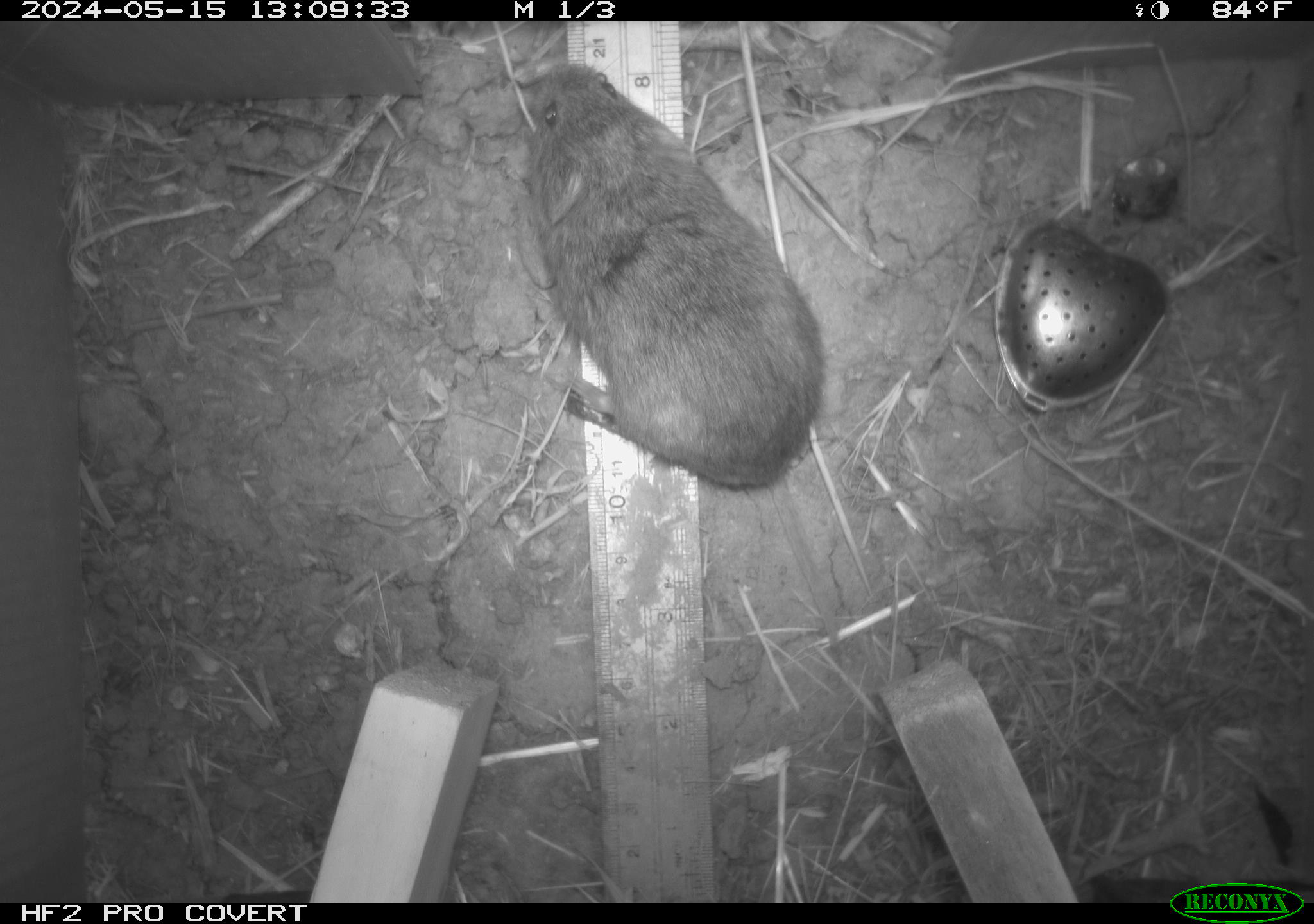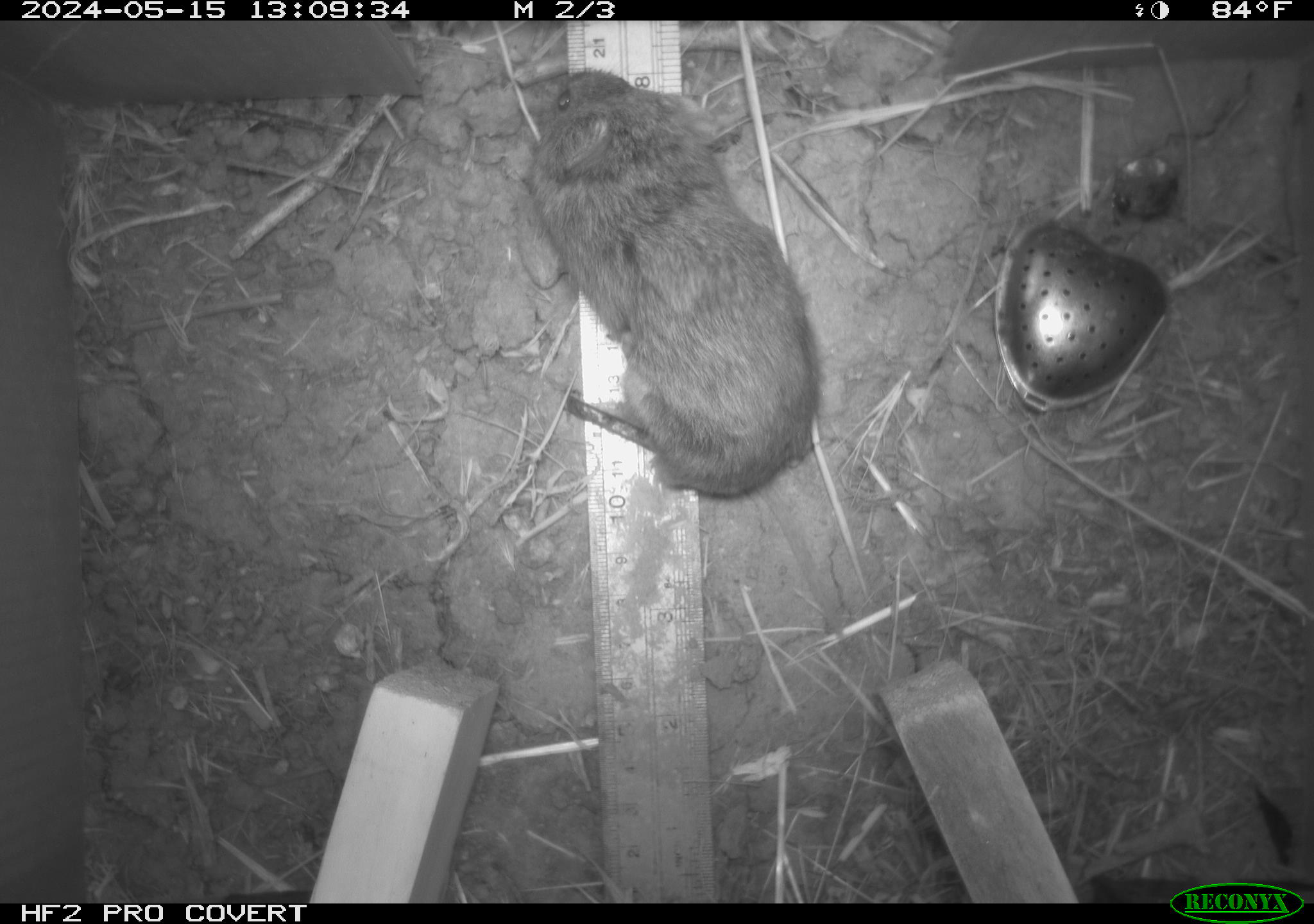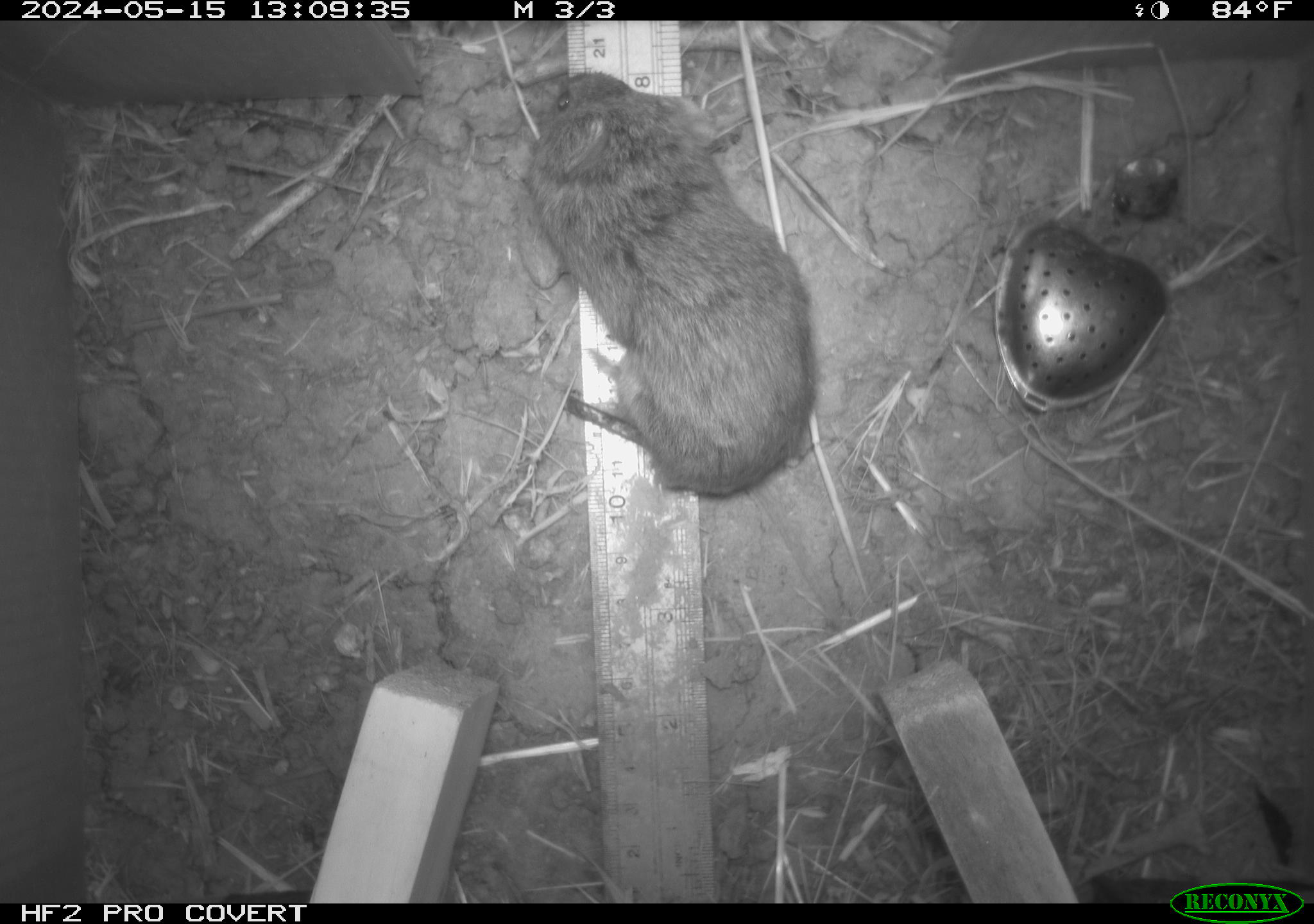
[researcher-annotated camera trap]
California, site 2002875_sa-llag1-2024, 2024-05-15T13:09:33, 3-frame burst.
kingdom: Animalia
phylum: Chordata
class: Mammalia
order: Rodentia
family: Cricetidae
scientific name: Arvicolinae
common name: voles, lemmings, and muskrats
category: arvicolinae subfamily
Arvicolinae subfamily (voles, lemmings, and muskrats) (Arvicolinae).